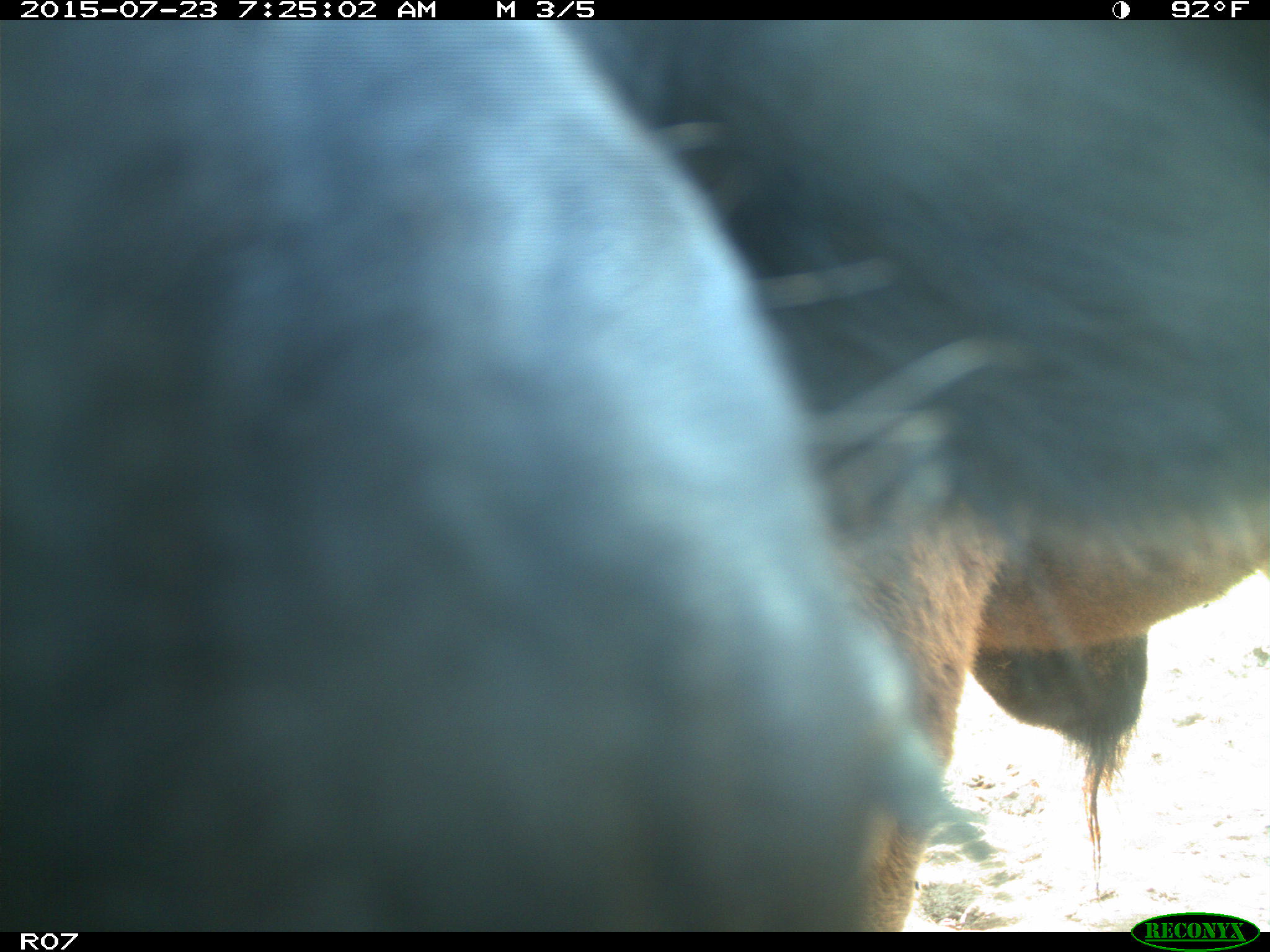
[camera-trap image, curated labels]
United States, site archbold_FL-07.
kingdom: Animalia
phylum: Chordata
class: Mammalia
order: Artiodactyla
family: Bovidae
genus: Bos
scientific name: Bos taurus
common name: domestic cow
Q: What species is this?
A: Bos taurus (domestic cow).